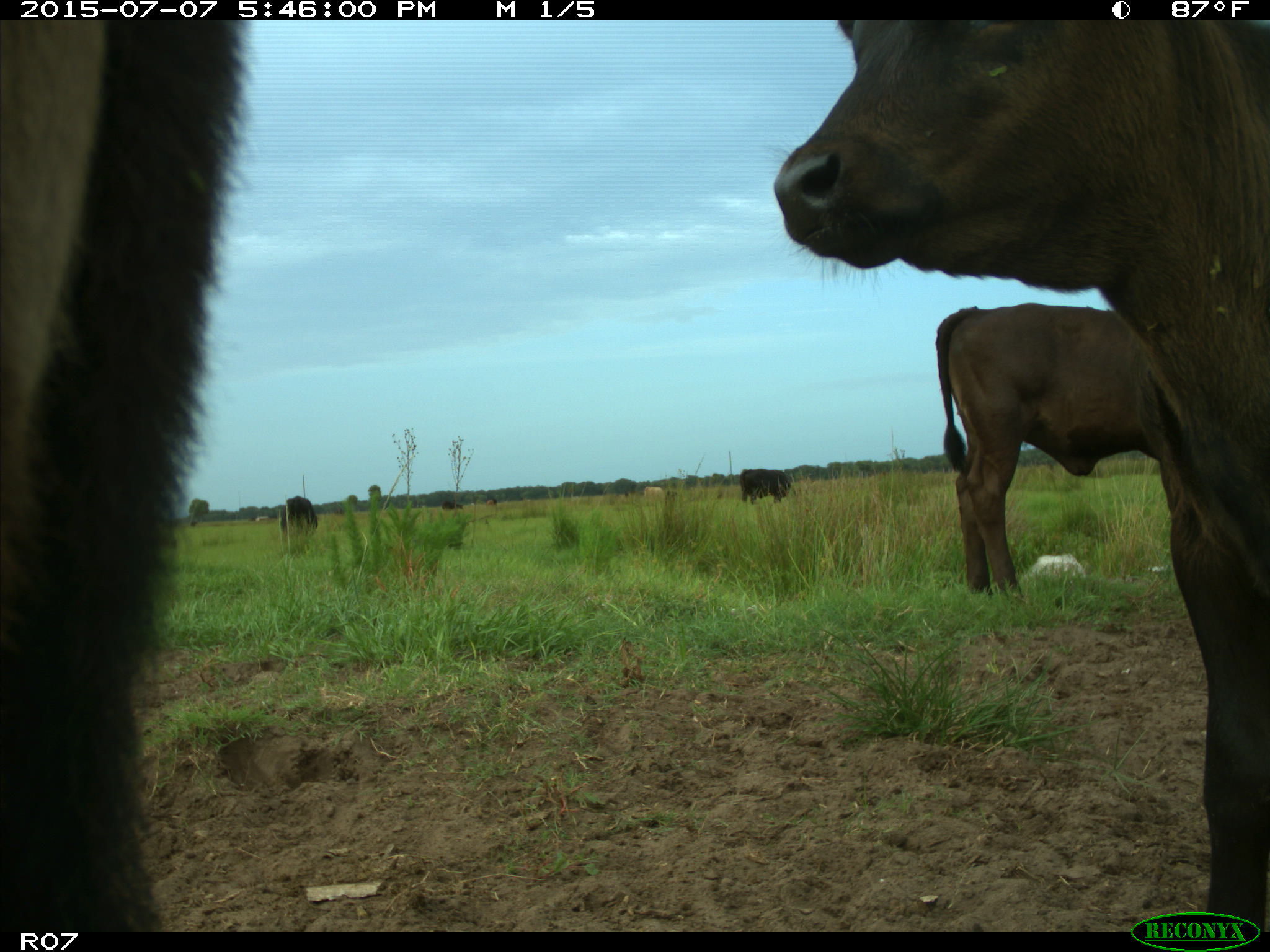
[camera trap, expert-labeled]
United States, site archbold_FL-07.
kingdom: Animalia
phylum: Chordata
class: Mammalia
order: Artiodactyla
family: Bovidae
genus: Bos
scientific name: Bos taurus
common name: domestic cow